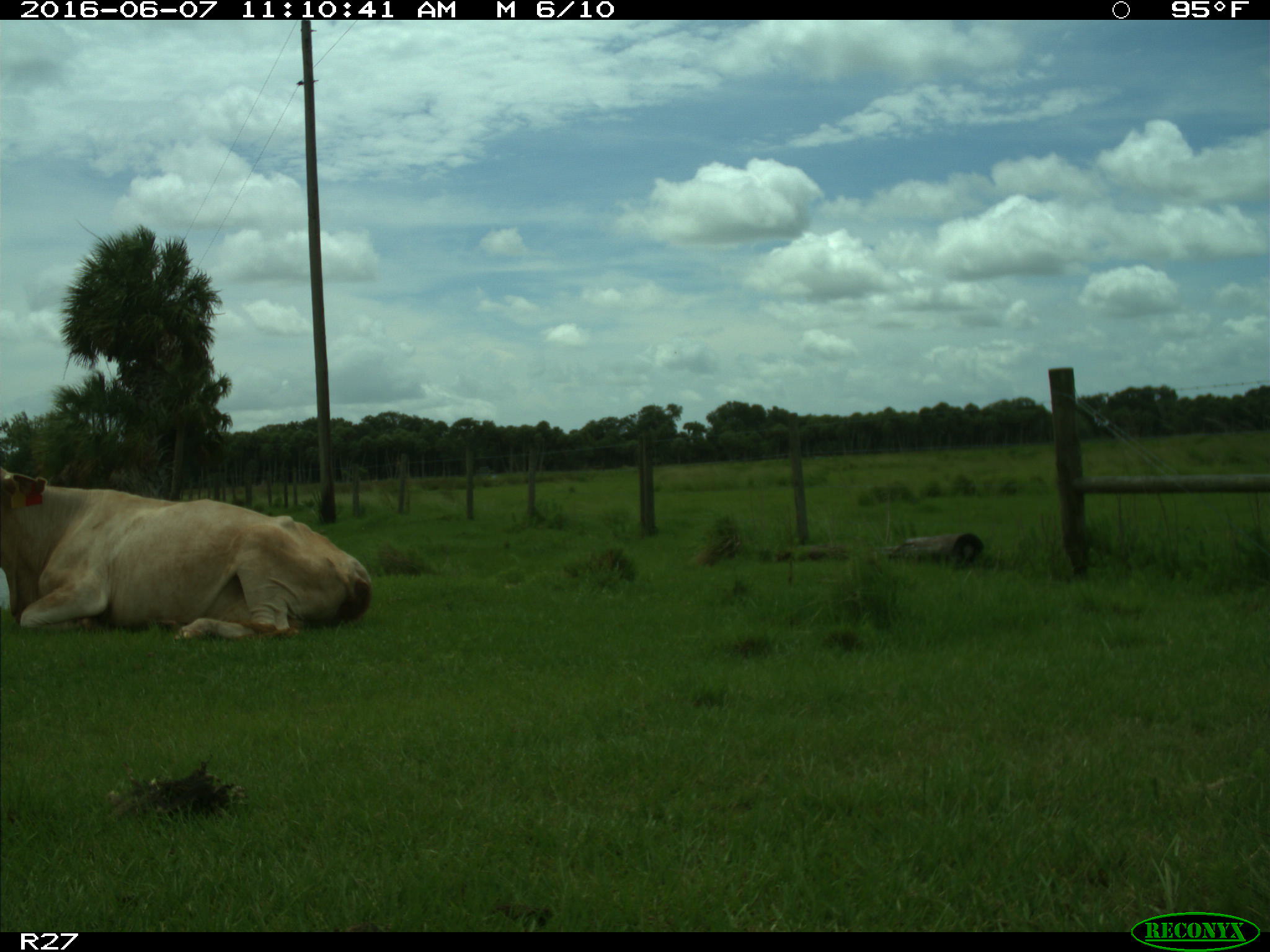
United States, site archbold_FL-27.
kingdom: Animalia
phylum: Chordata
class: Mammalia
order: Artiodactyla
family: Bovidae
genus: Bos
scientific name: Bos taurus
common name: domestic cow